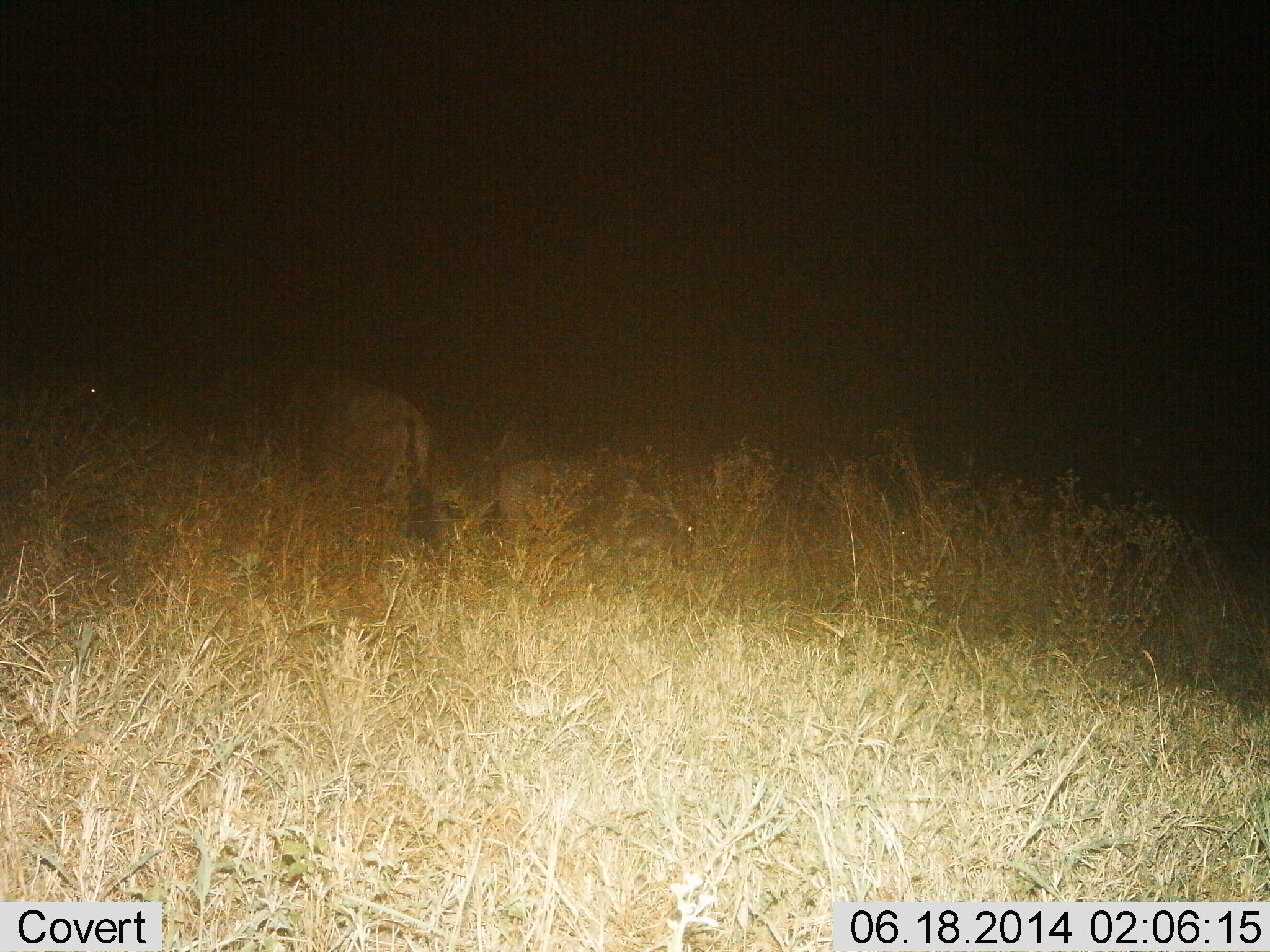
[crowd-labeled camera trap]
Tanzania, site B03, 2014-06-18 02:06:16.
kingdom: Animalia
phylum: Chordata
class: Mammalia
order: Artiodactyla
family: Bovidae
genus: Connochaetes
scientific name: Connochaetes taurinus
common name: blue wildebeest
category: wildebeest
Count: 2.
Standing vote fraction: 40%.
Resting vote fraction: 10%.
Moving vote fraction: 20%.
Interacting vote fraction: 0%.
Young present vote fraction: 10%.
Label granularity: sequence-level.